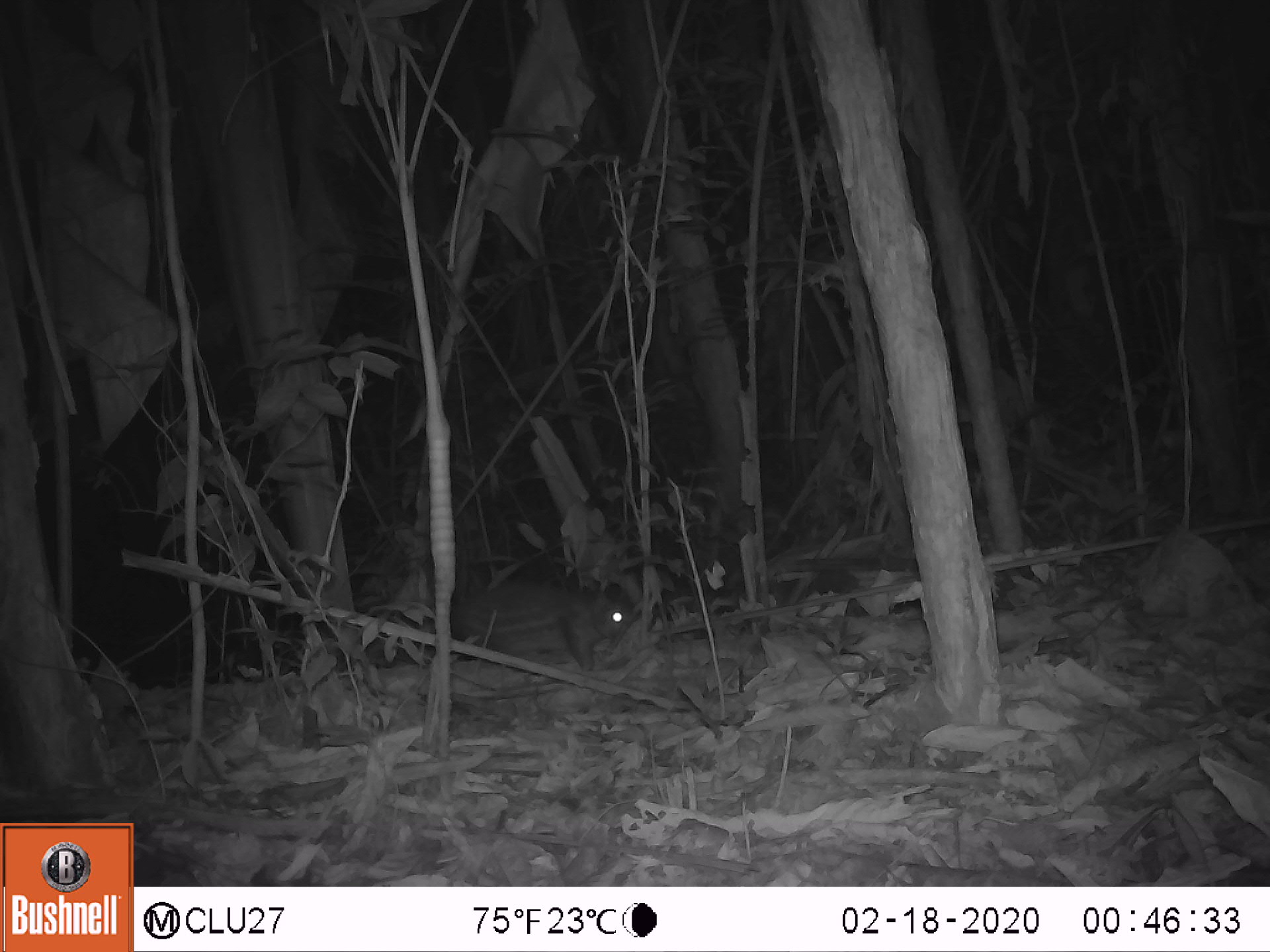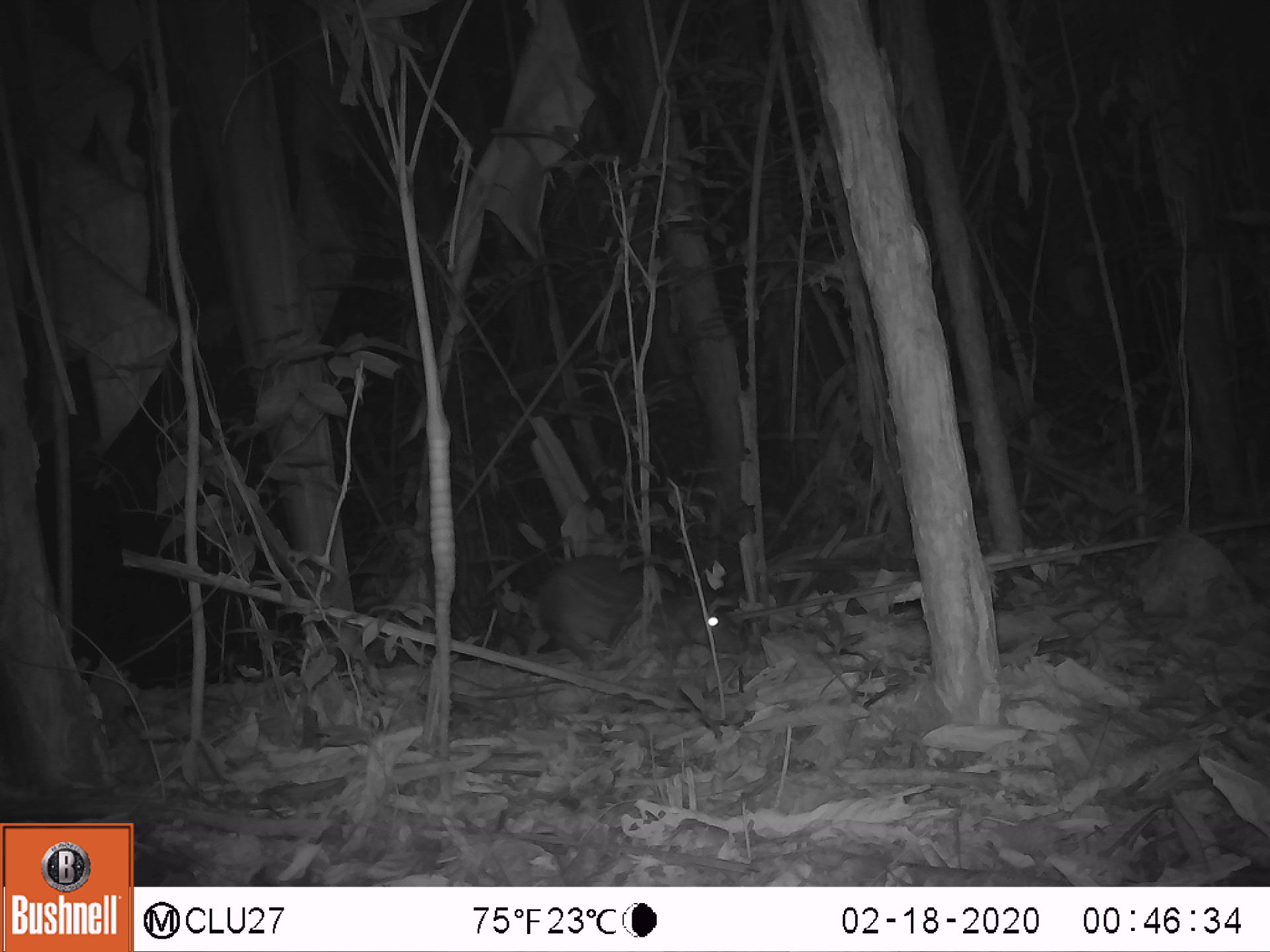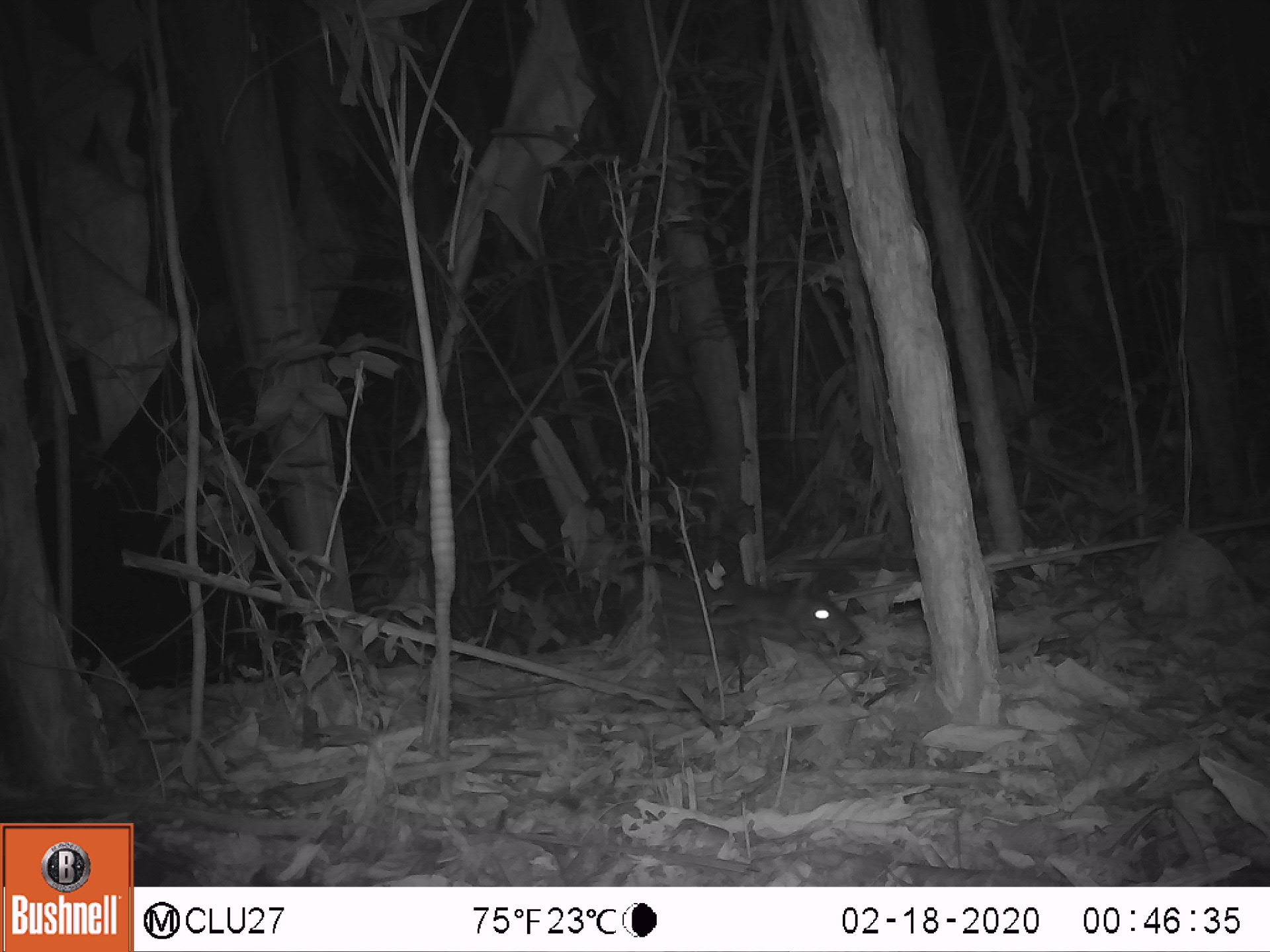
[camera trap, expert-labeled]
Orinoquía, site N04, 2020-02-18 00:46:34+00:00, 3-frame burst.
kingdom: Animalia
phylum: Chordata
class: Mammalia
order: Rodentia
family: Cuniculidae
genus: Cuniculus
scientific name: Cuniculus paca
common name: spotted paca